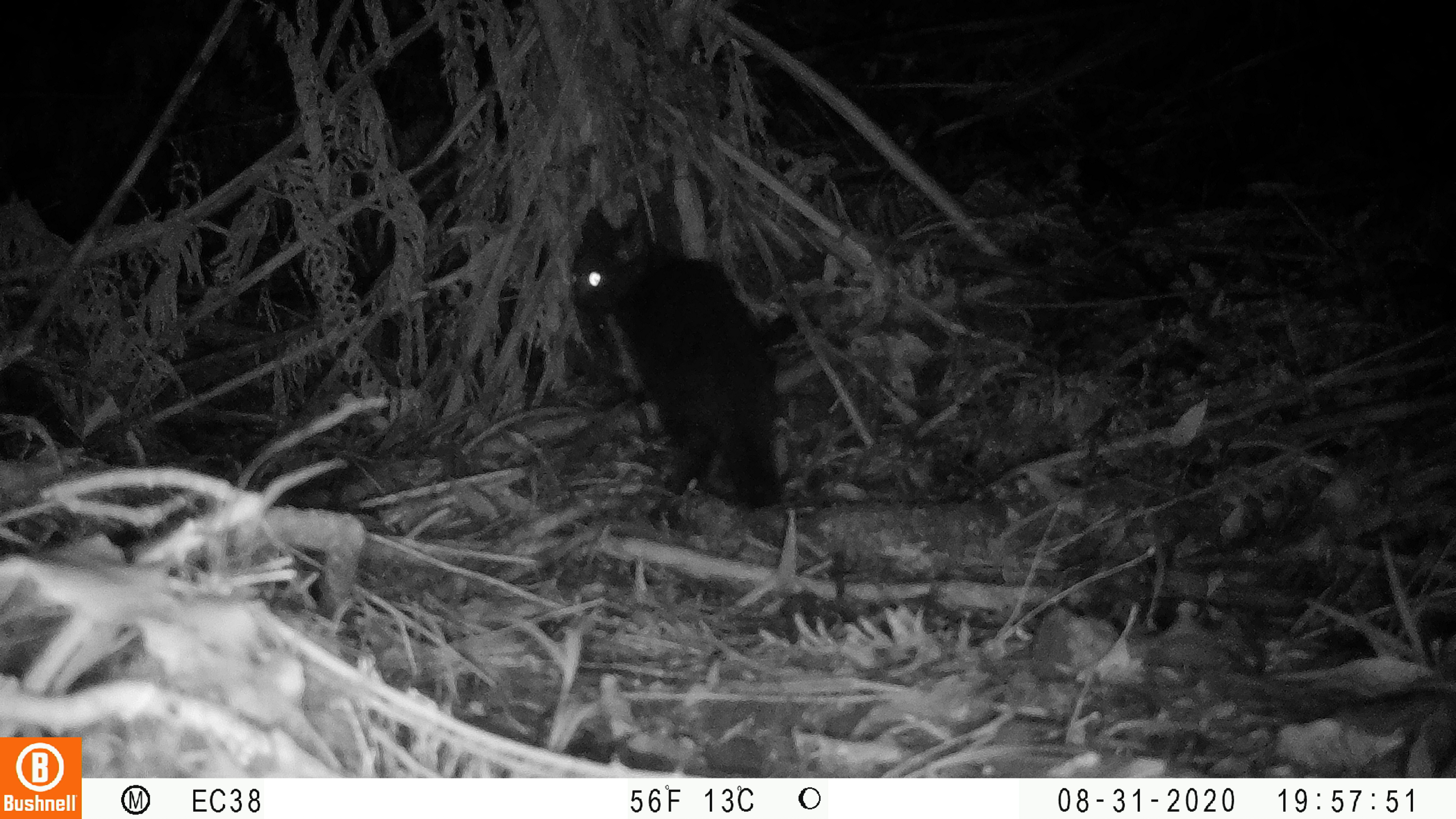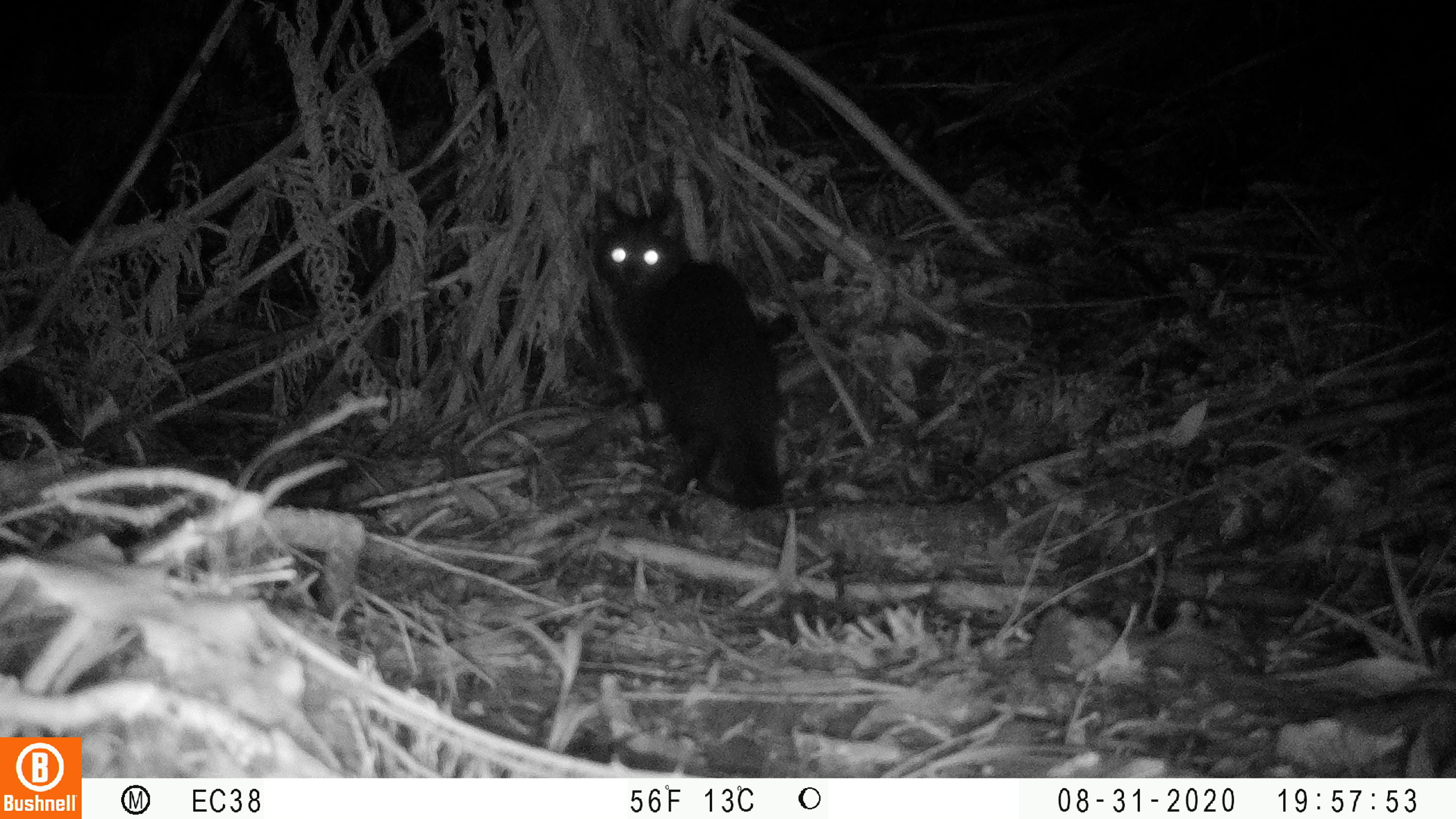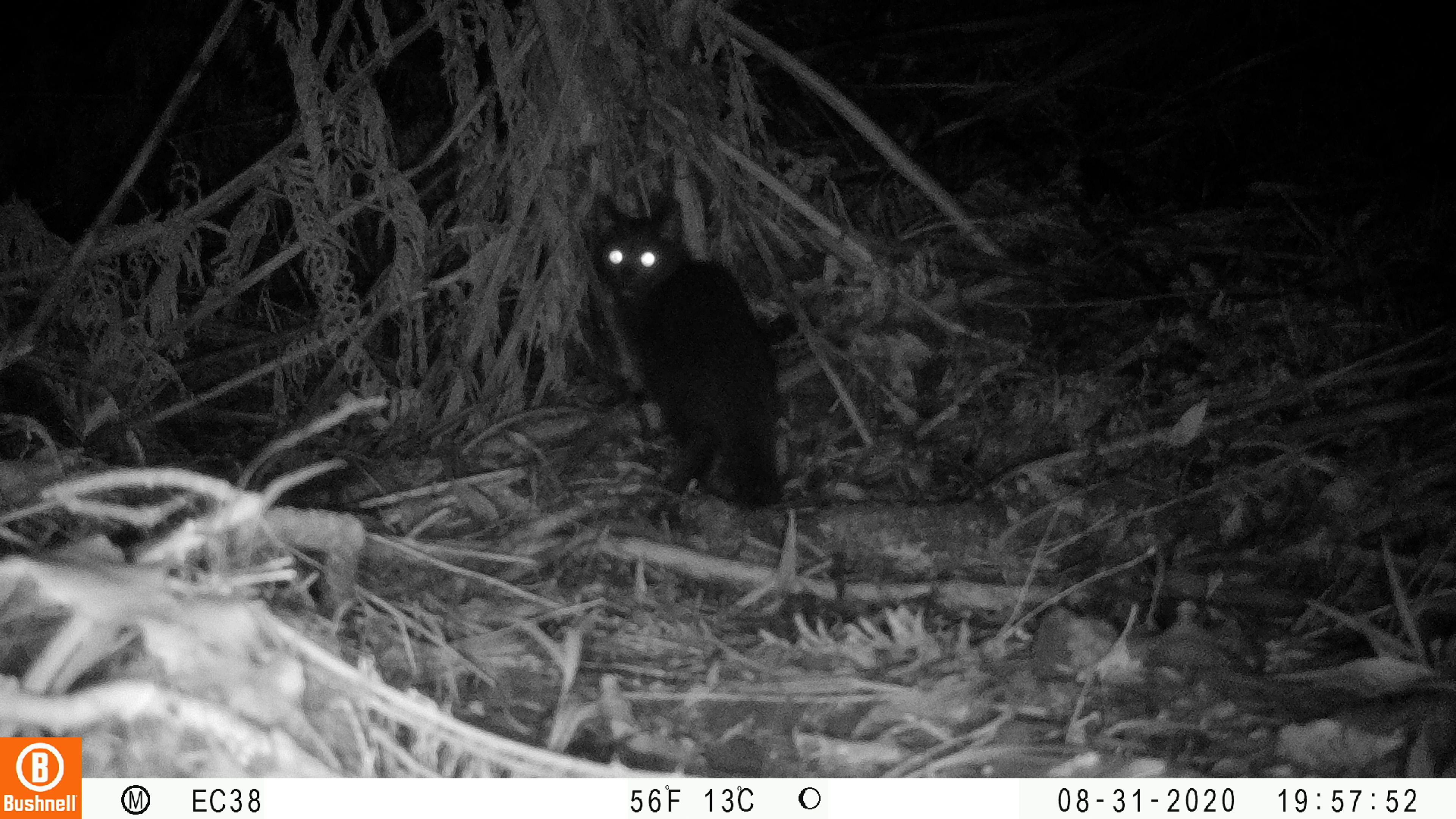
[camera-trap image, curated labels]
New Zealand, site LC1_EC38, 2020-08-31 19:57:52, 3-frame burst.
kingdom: Animalia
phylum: Chordata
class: Mammalia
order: Carnivora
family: Felidae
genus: Felis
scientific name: Felis catus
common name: domestic cat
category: cat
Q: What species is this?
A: Cat (domestic cat) (Felis catus).